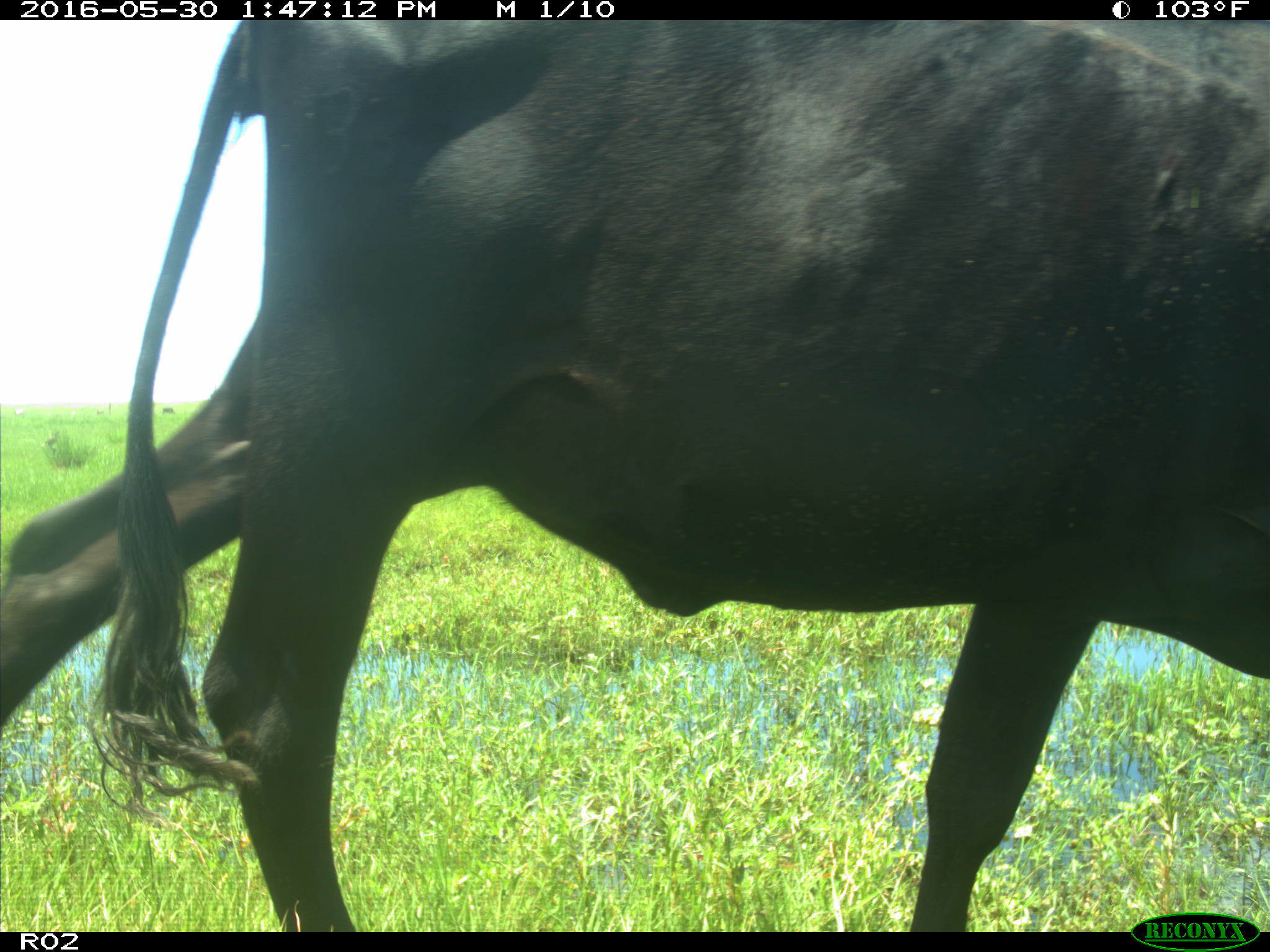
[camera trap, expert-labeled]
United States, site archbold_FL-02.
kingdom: Animalia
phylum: Chordata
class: Mammalia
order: Artiodactyla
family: Bovidae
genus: Bos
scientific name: Bos taurus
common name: domestic cow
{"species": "Bos taurus (domestic cow)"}